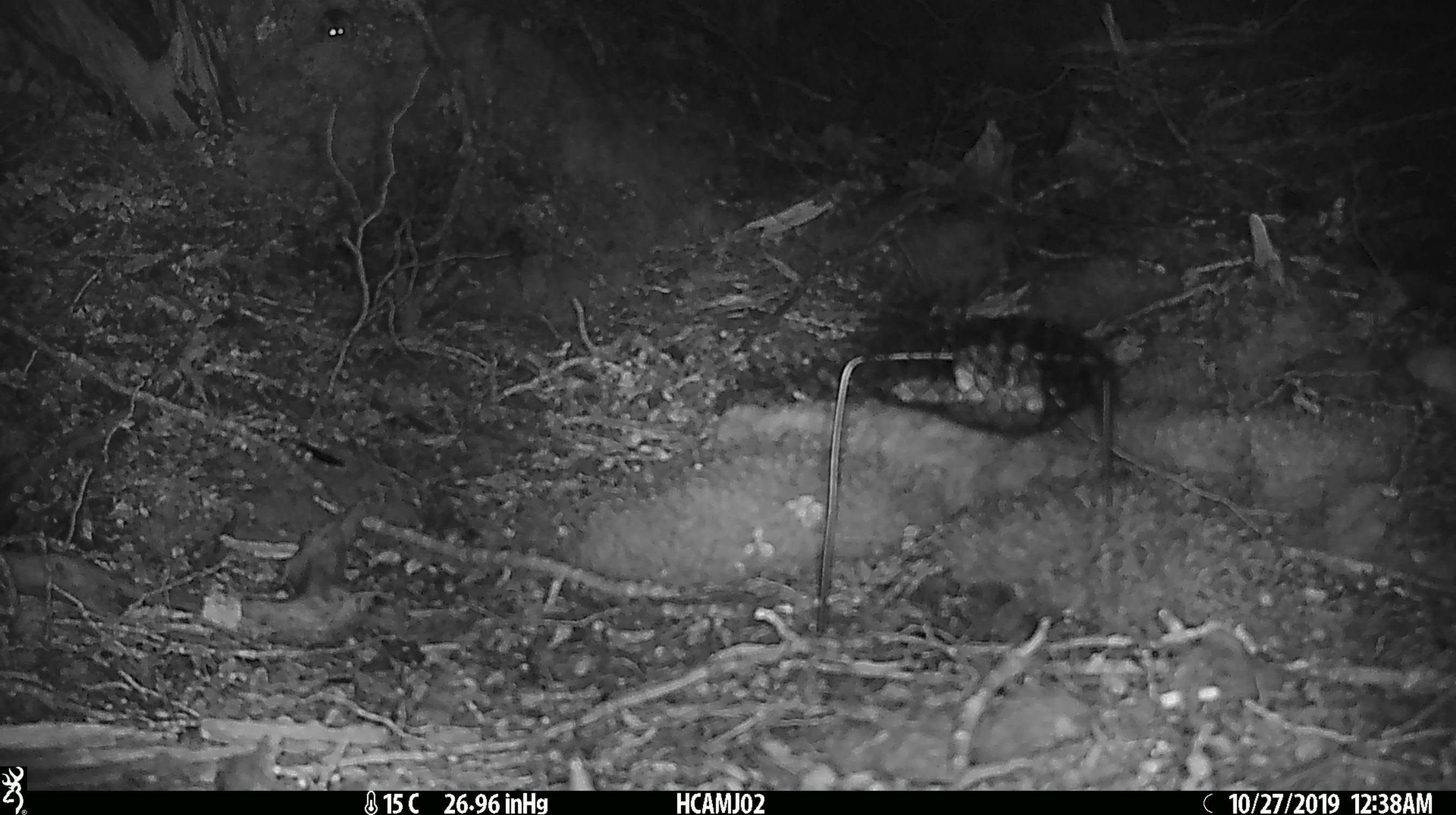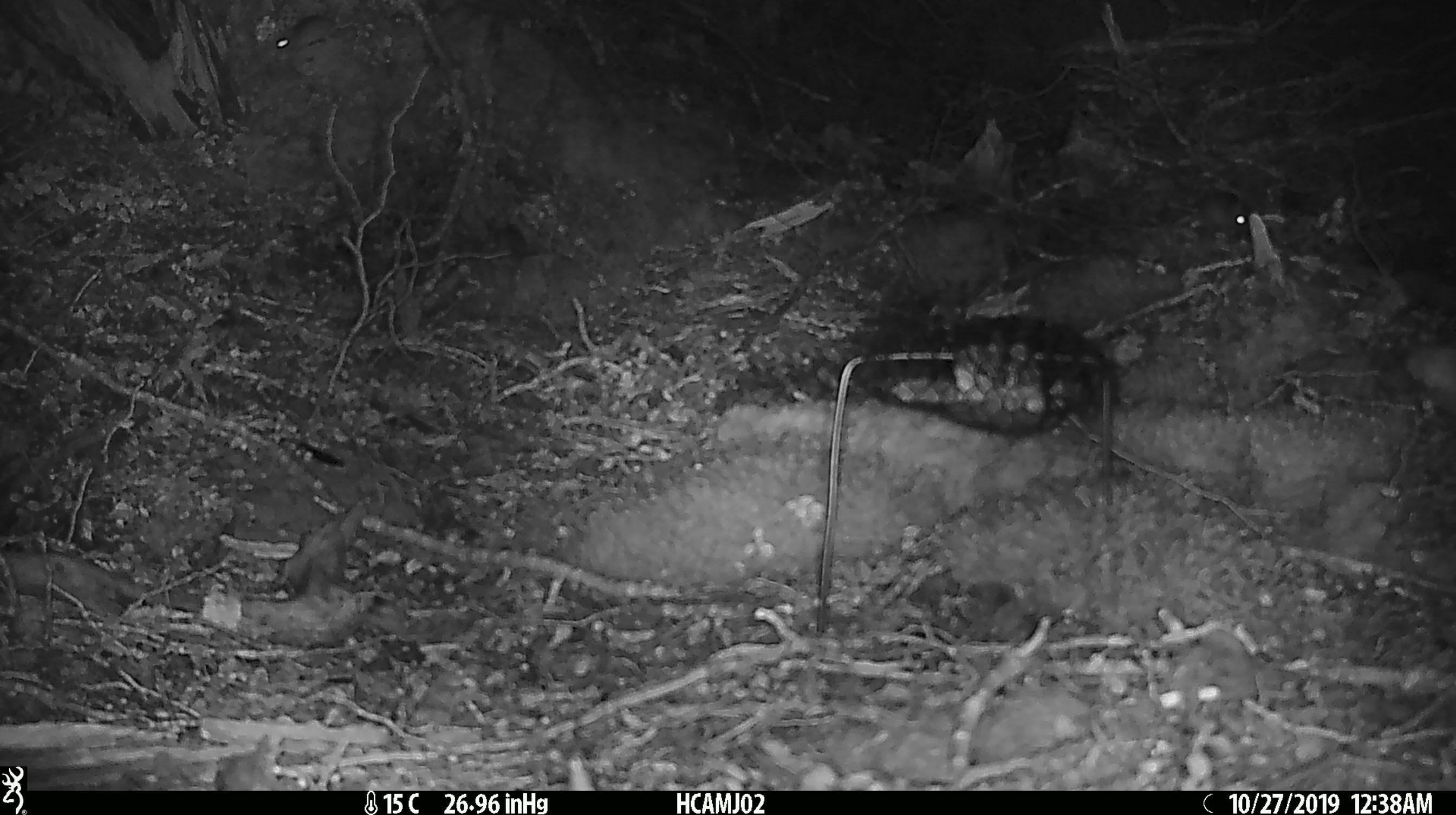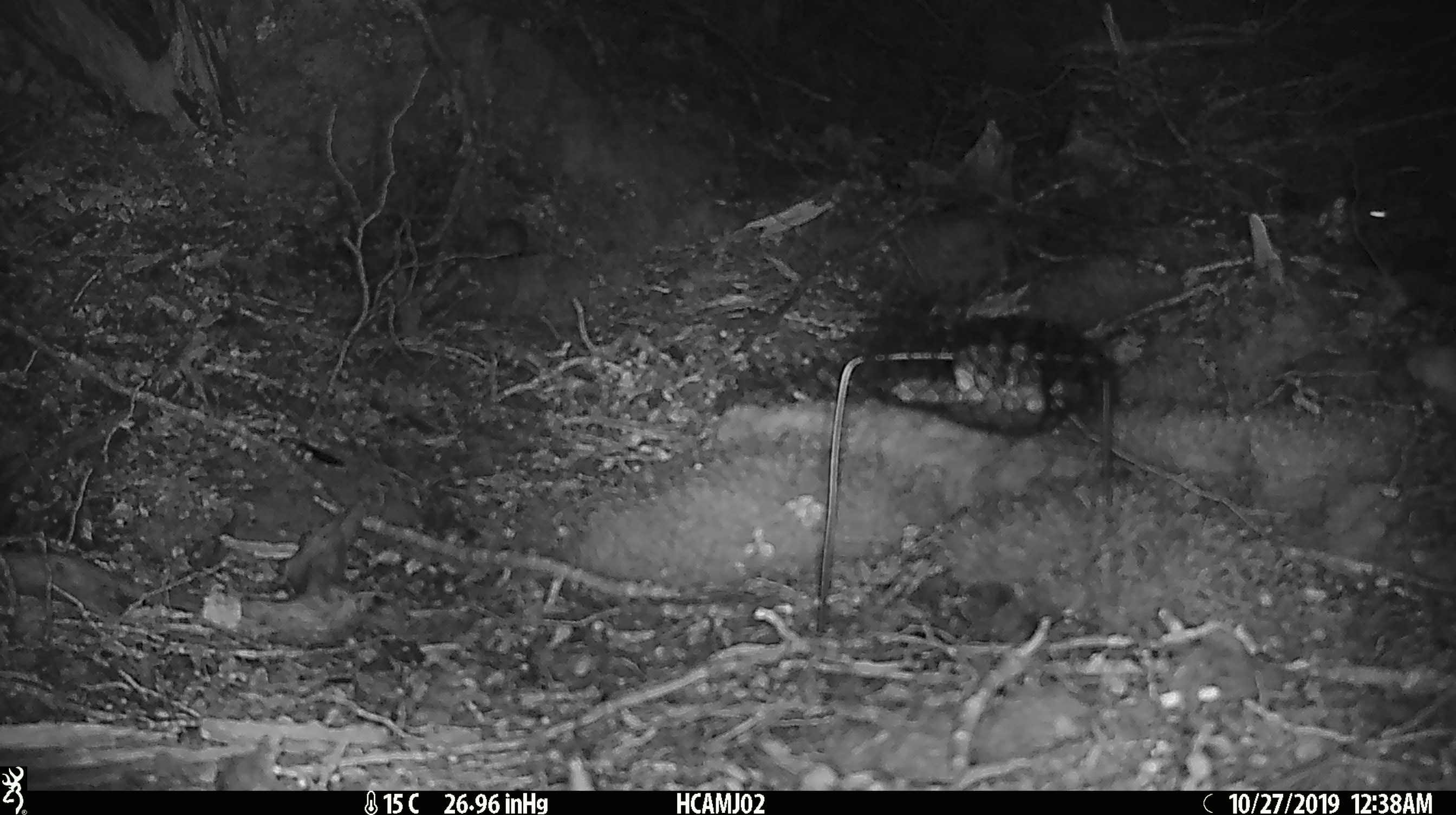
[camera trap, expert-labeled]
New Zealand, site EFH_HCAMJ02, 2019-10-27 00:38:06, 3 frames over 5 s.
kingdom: Animalia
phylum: Chordata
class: Mammalia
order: Rodentia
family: Muridae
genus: Mus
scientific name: Mus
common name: mouse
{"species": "mouse (Mus)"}